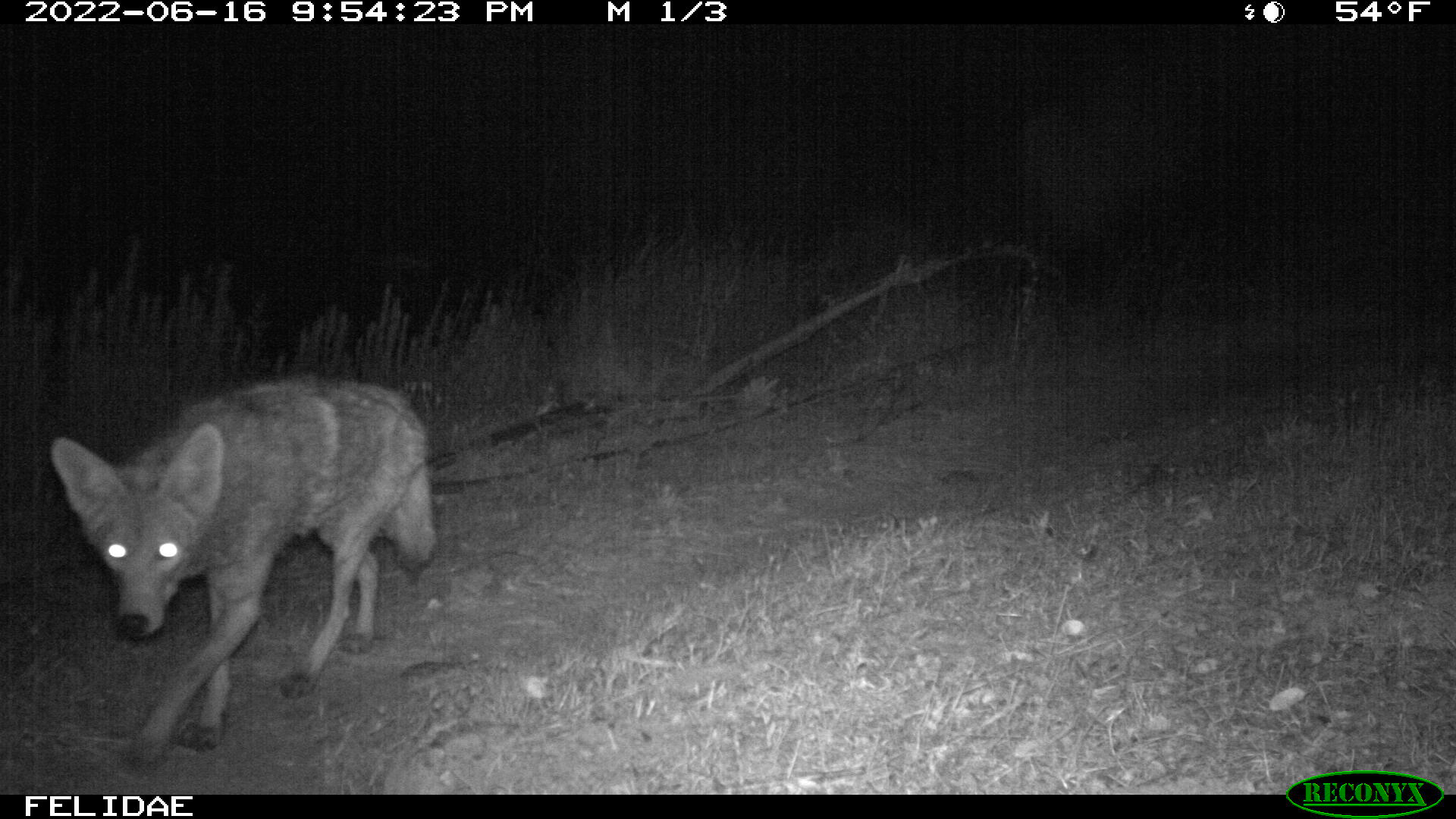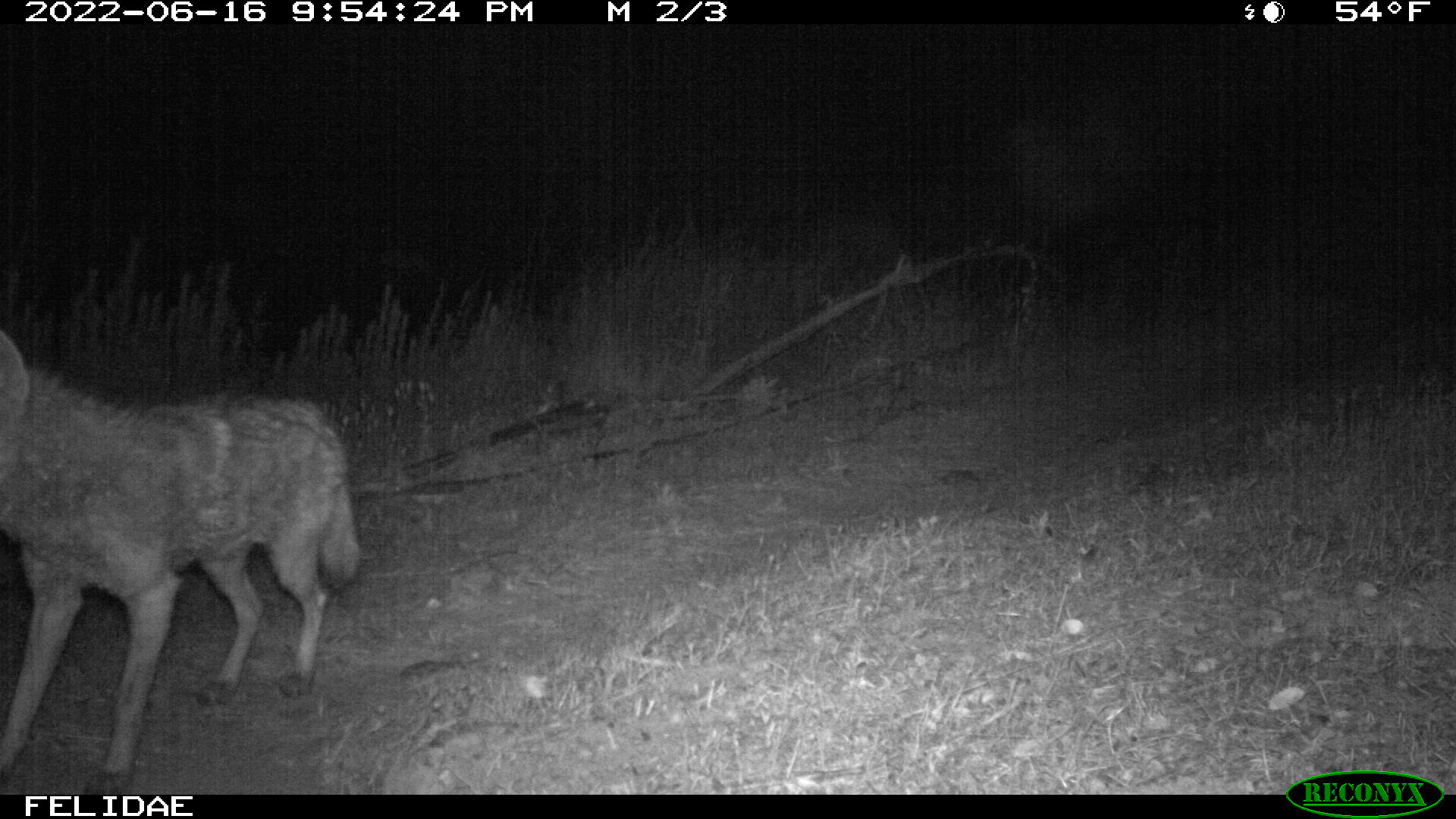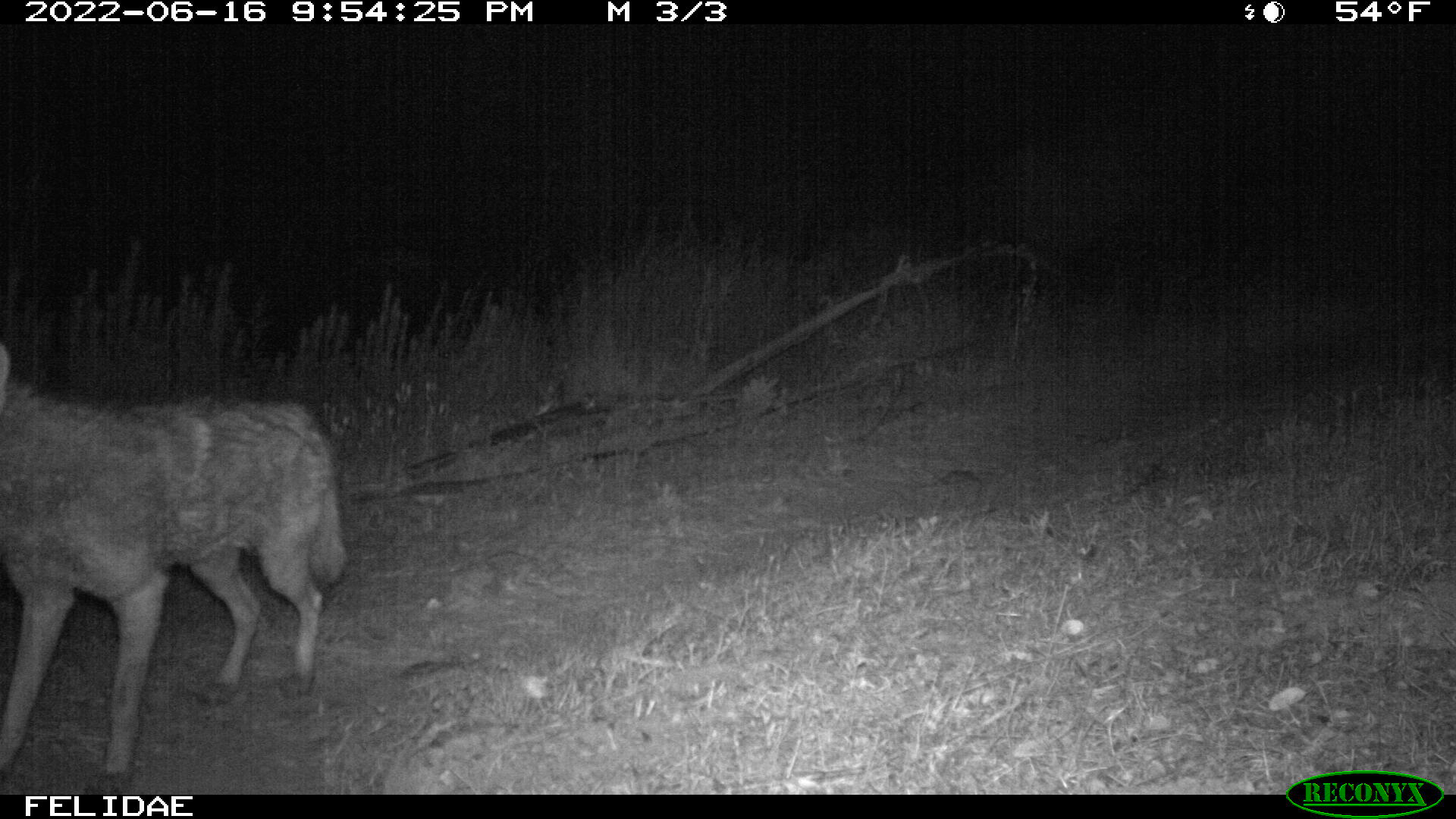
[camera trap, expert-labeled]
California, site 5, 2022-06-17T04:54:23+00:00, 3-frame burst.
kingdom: Animalia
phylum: Chordata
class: Mammalia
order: Carnivora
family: Canidae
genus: Canis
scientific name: Canis latrans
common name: coyote